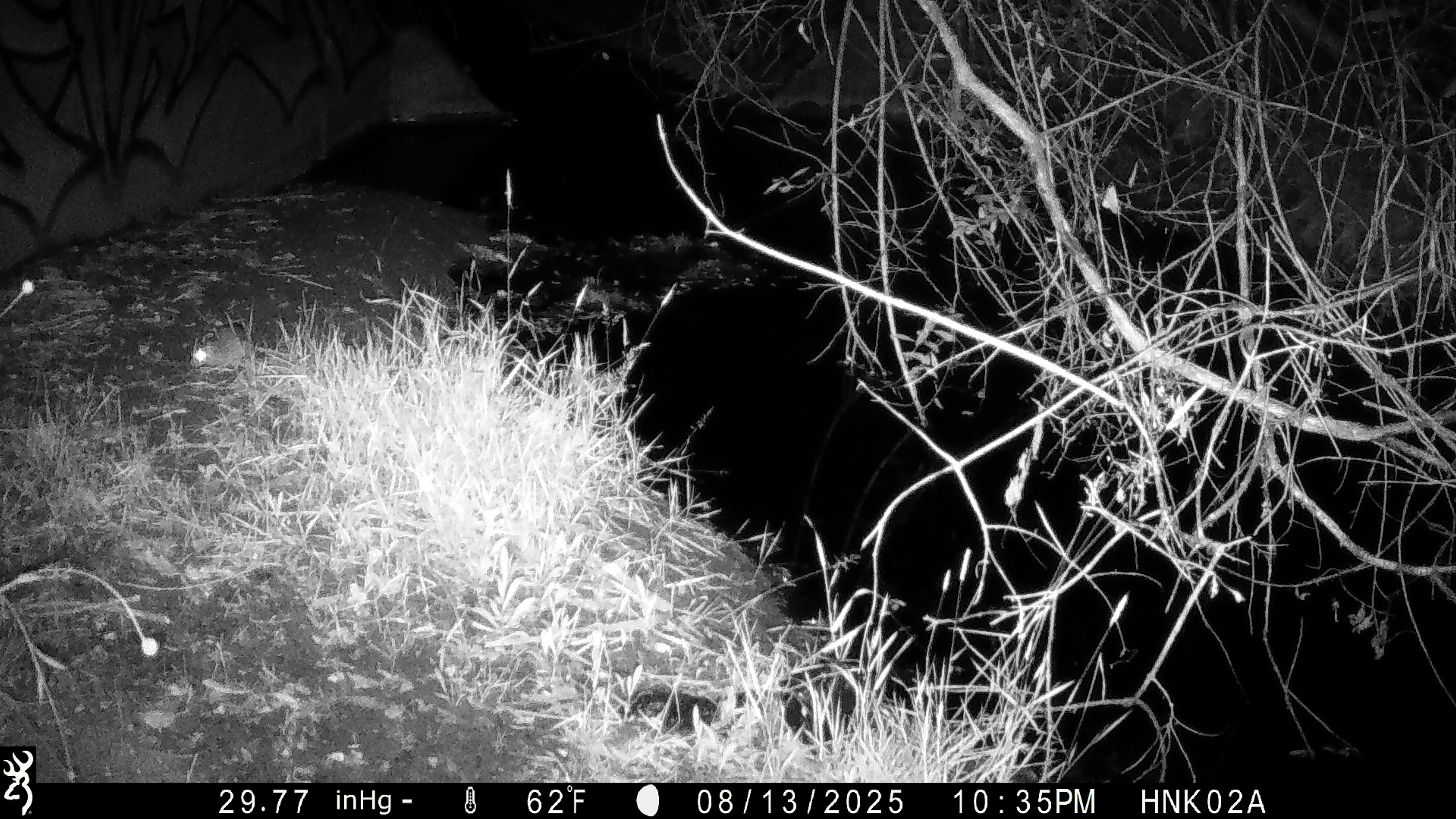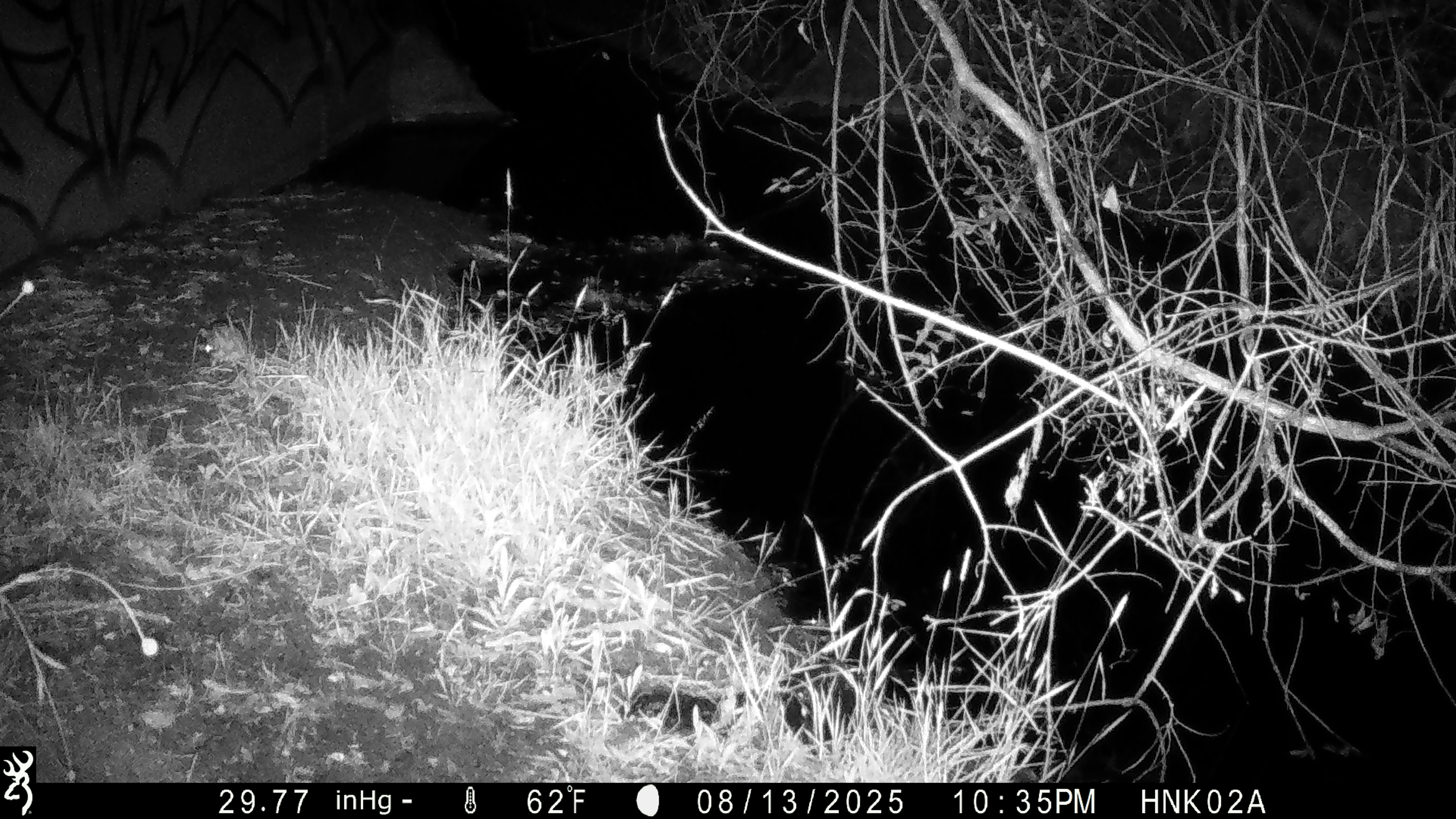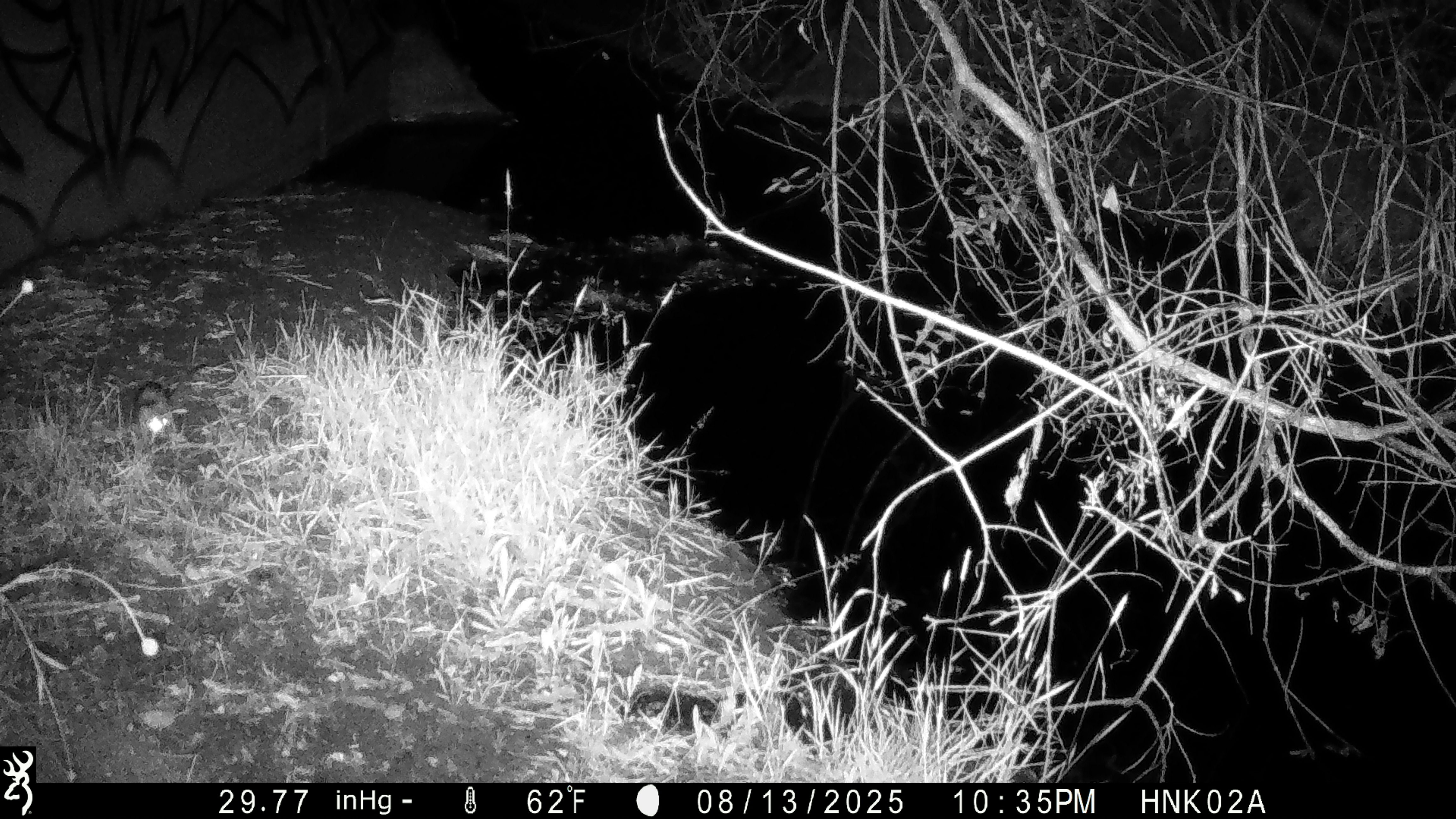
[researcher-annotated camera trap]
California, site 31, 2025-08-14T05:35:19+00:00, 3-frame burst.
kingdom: Animalia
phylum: Chordata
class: Mammalia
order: Rodentia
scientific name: Rodentia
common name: mouse or rat